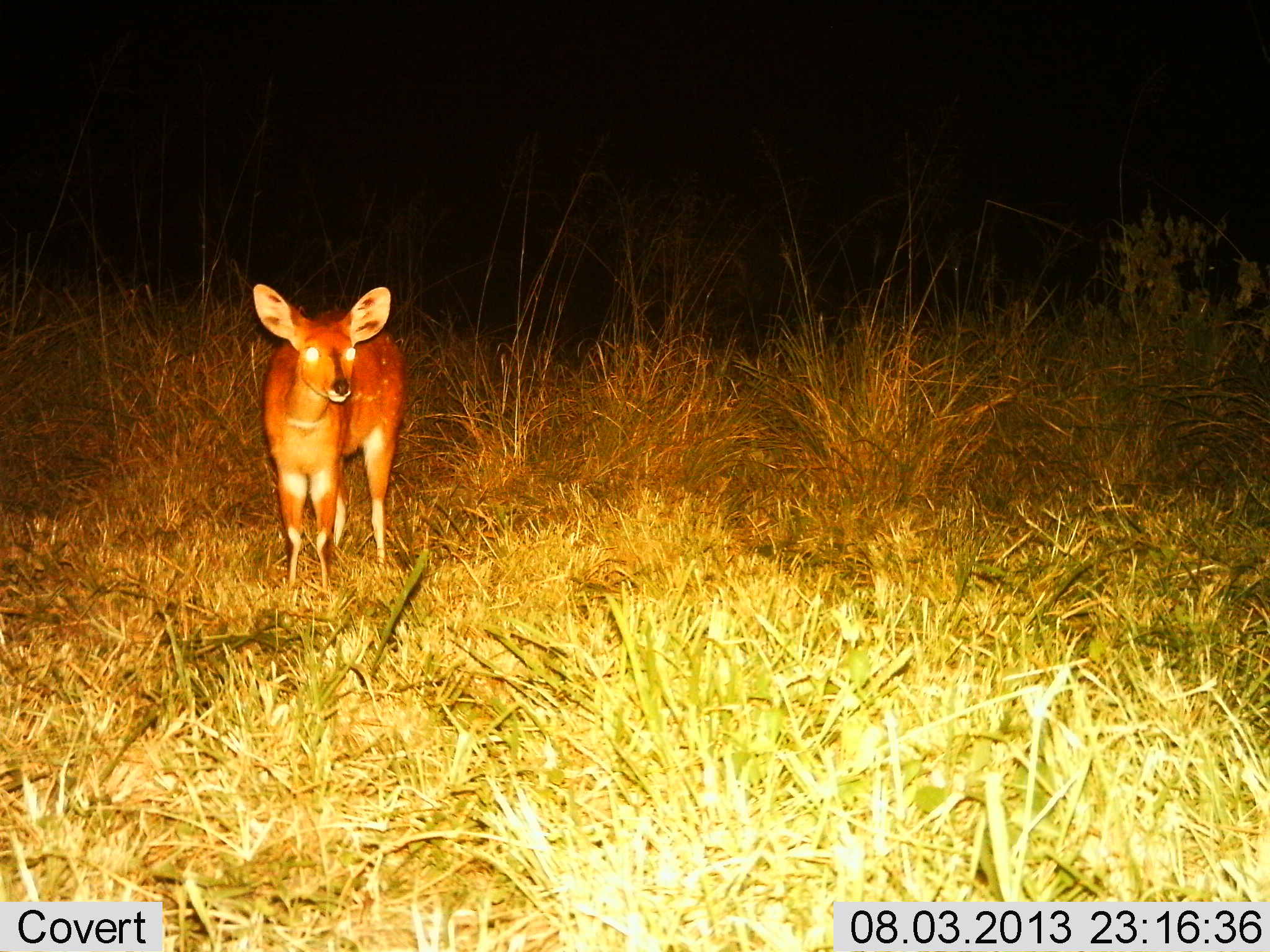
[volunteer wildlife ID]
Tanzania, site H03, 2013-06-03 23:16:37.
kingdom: Animalia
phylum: Chordata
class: Mammalia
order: Artiodactyla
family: Bovidae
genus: Tragelaphus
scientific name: Tragelaphus scriptus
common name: bushbuck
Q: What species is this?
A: Bushbuck (Tragelaphus scriptus).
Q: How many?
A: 1.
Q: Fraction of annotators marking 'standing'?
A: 100%.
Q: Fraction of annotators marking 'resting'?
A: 0%.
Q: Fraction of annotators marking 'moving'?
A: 0%.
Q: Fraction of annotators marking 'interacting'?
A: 0%.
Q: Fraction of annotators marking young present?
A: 7%.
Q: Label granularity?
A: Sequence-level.